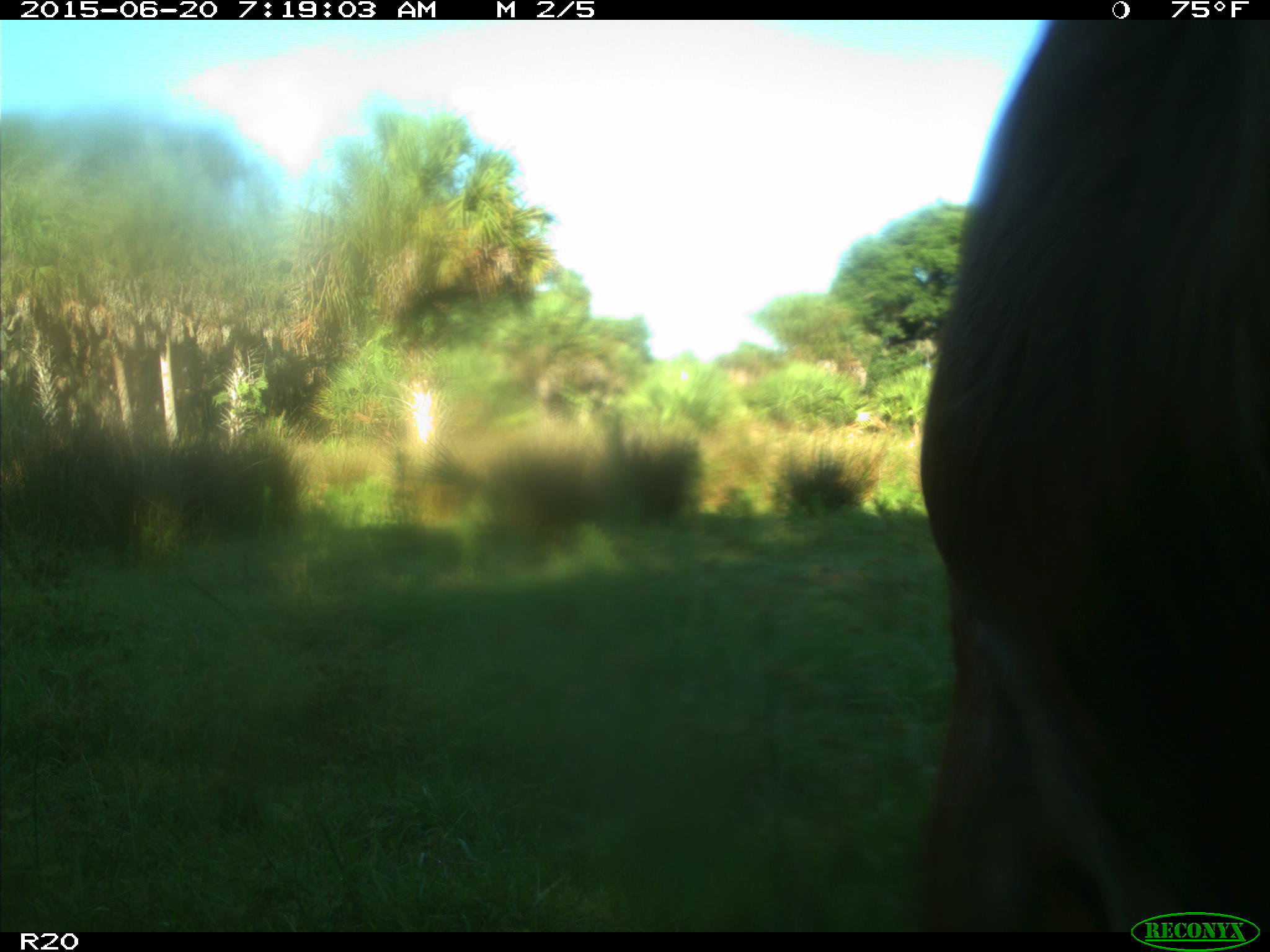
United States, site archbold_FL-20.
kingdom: Animalia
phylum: Chordata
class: Mammalia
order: Artiodactyla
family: Bovidae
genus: Bos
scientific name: Bos taurus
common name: domestic cow